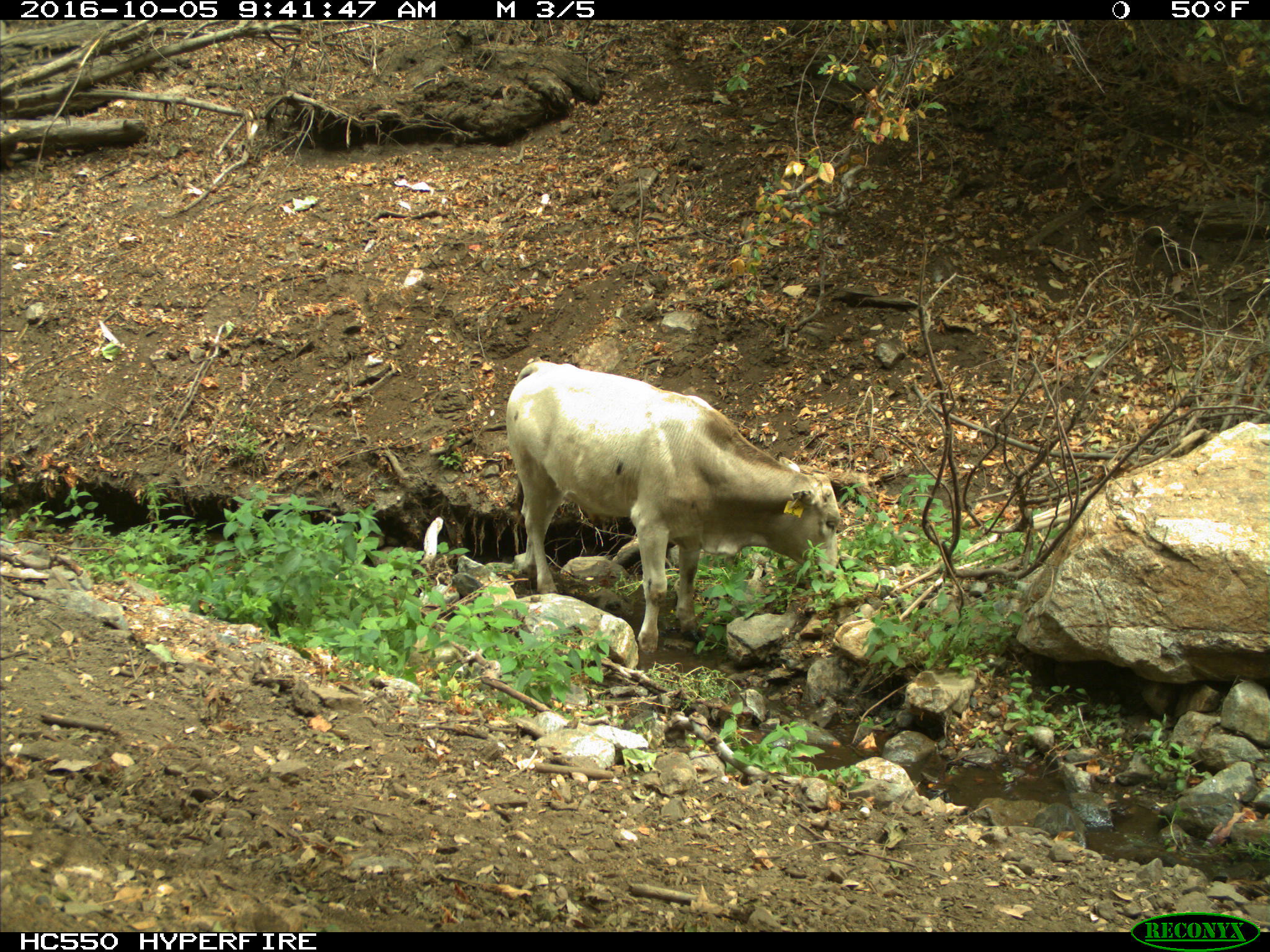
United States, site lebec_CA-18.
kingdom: Animalia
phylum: Chordata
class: Mammalia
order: Artiodactyla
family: Bovidae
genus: Bos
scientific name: Bos taurus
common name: domestic cow